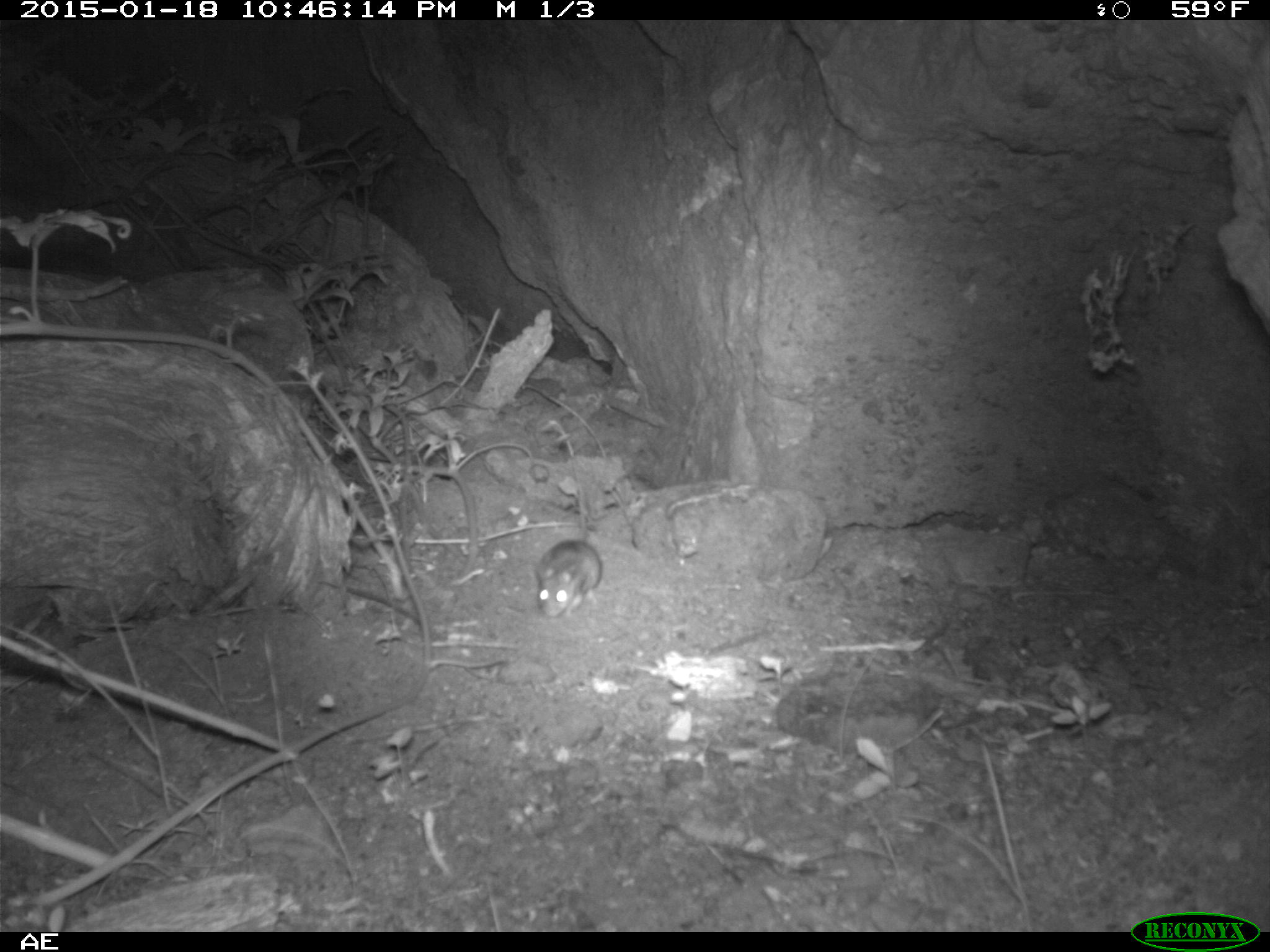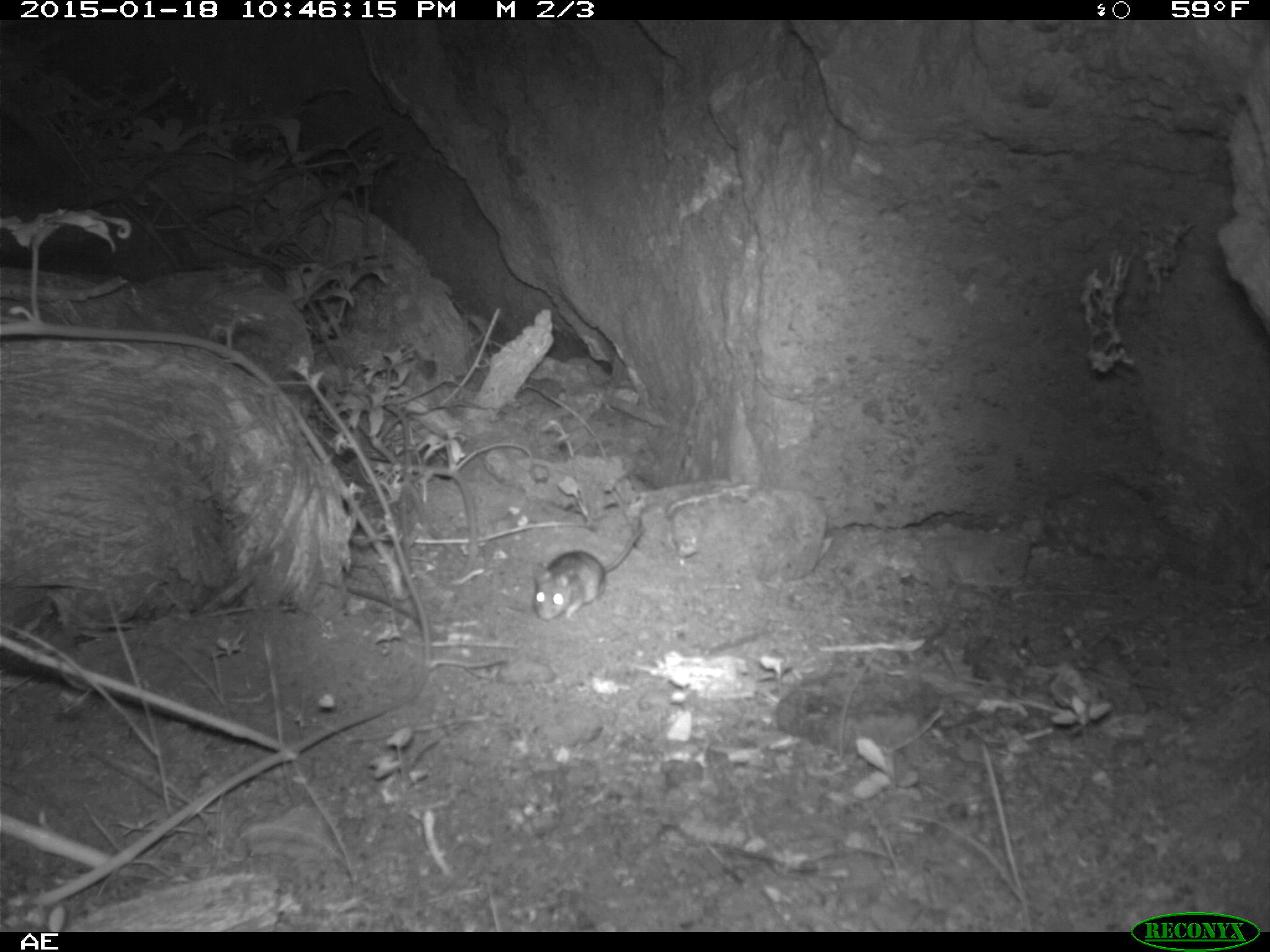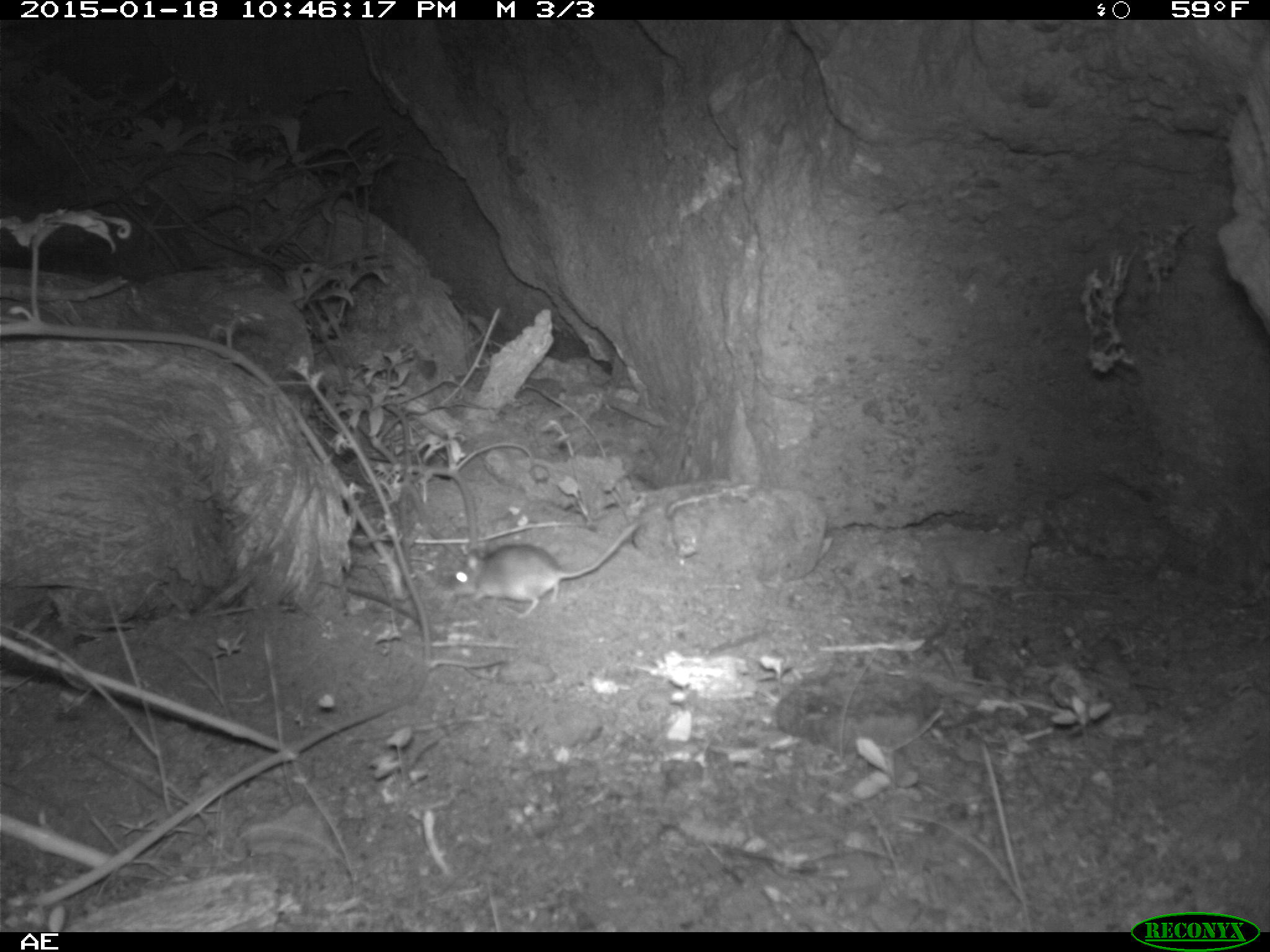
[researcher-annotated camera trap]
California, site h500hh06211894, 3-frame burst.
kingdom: Animalia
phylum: Chordata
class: Mammalia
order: Rodentia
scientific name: Rodentia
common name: rodent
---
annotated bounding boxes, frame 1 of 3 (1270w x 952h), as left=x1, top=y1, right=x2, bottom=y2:
rodent: left=532, top=456, right=602, bottom=621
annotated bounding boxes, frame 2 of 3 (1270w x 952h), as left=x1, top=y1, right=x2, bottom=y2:
rodent: left=531, top=529, right=645, bottom=622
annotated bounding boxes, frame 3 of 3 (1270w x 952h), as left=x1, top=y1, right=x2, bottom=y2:
rodent: left=443, top=516, right=640, bottom=620